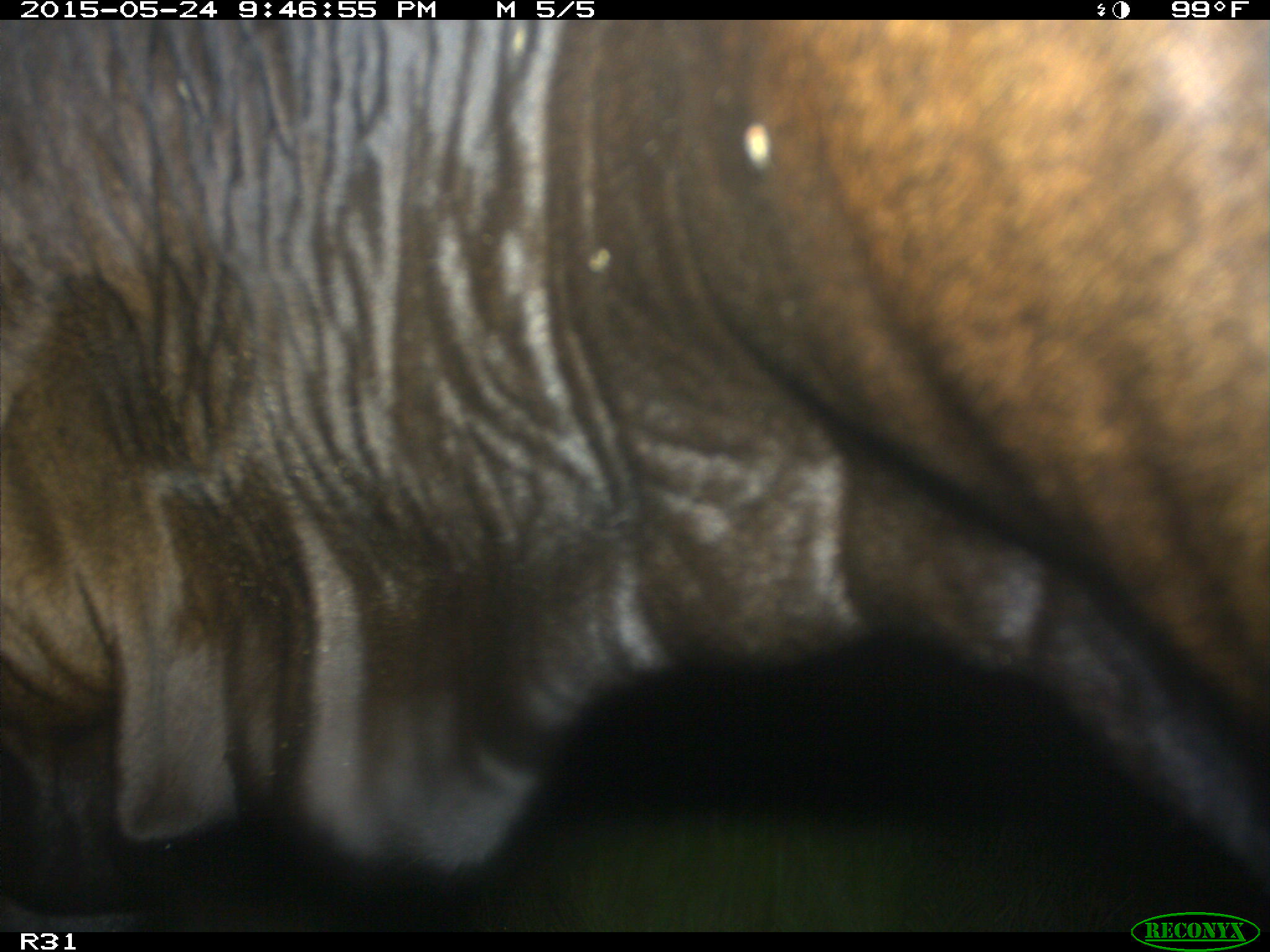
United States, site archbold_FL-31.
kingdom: Animalia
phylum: Chordata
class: Mammalia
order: Artiodactyla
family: Bovidae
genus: Bos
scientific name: Bos taurus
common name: domestic cow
Bos taurus (domestic cow).